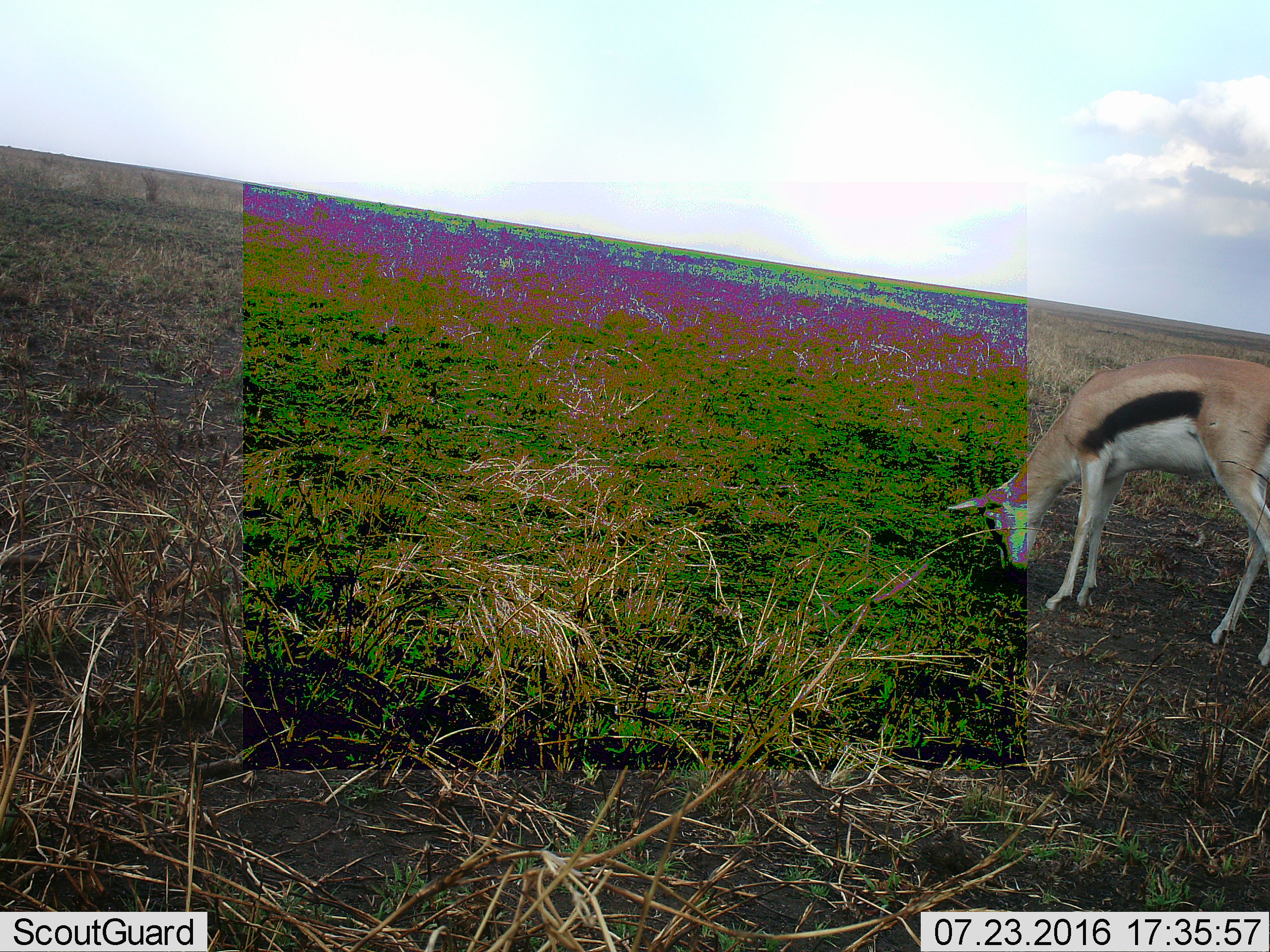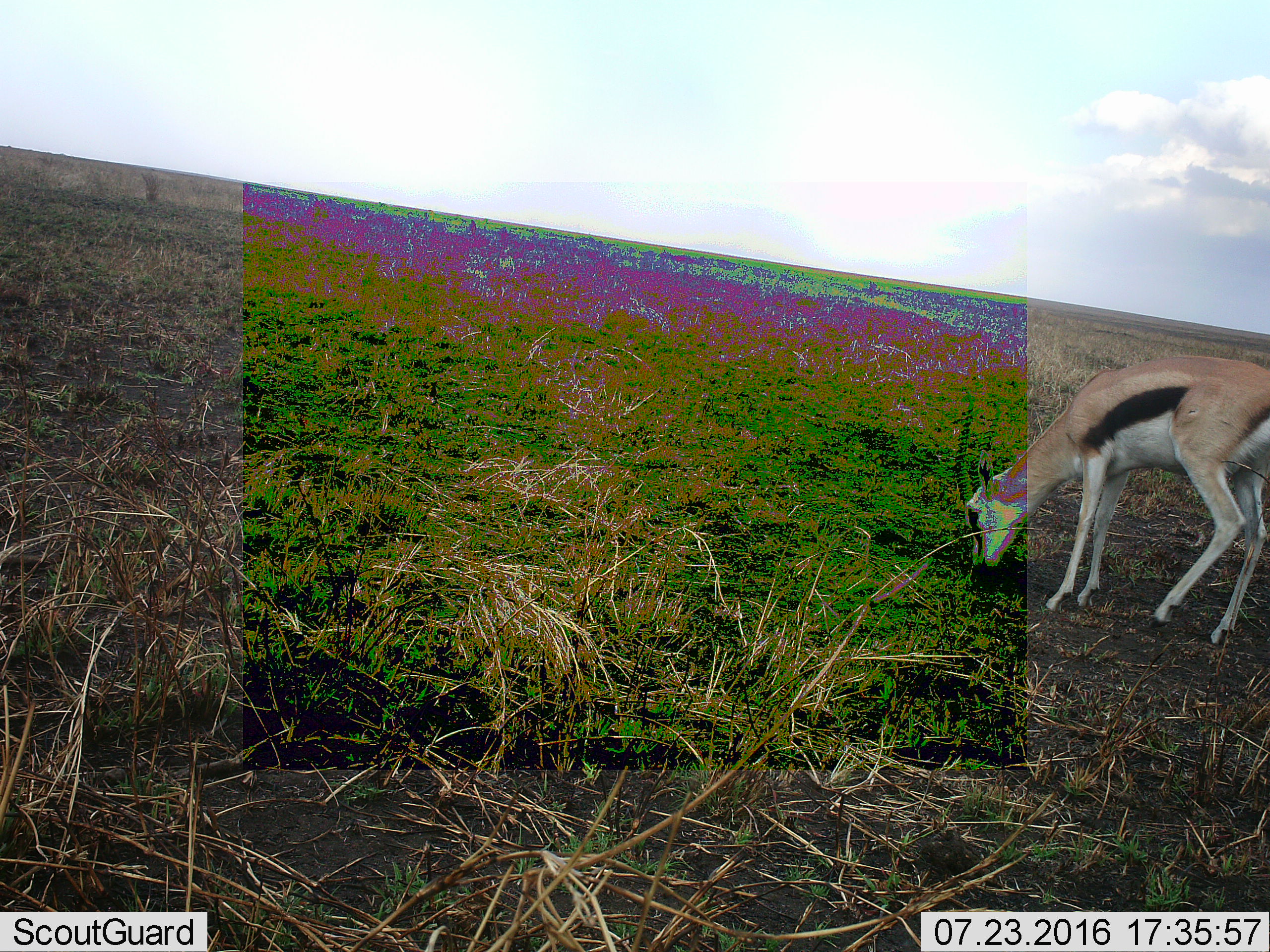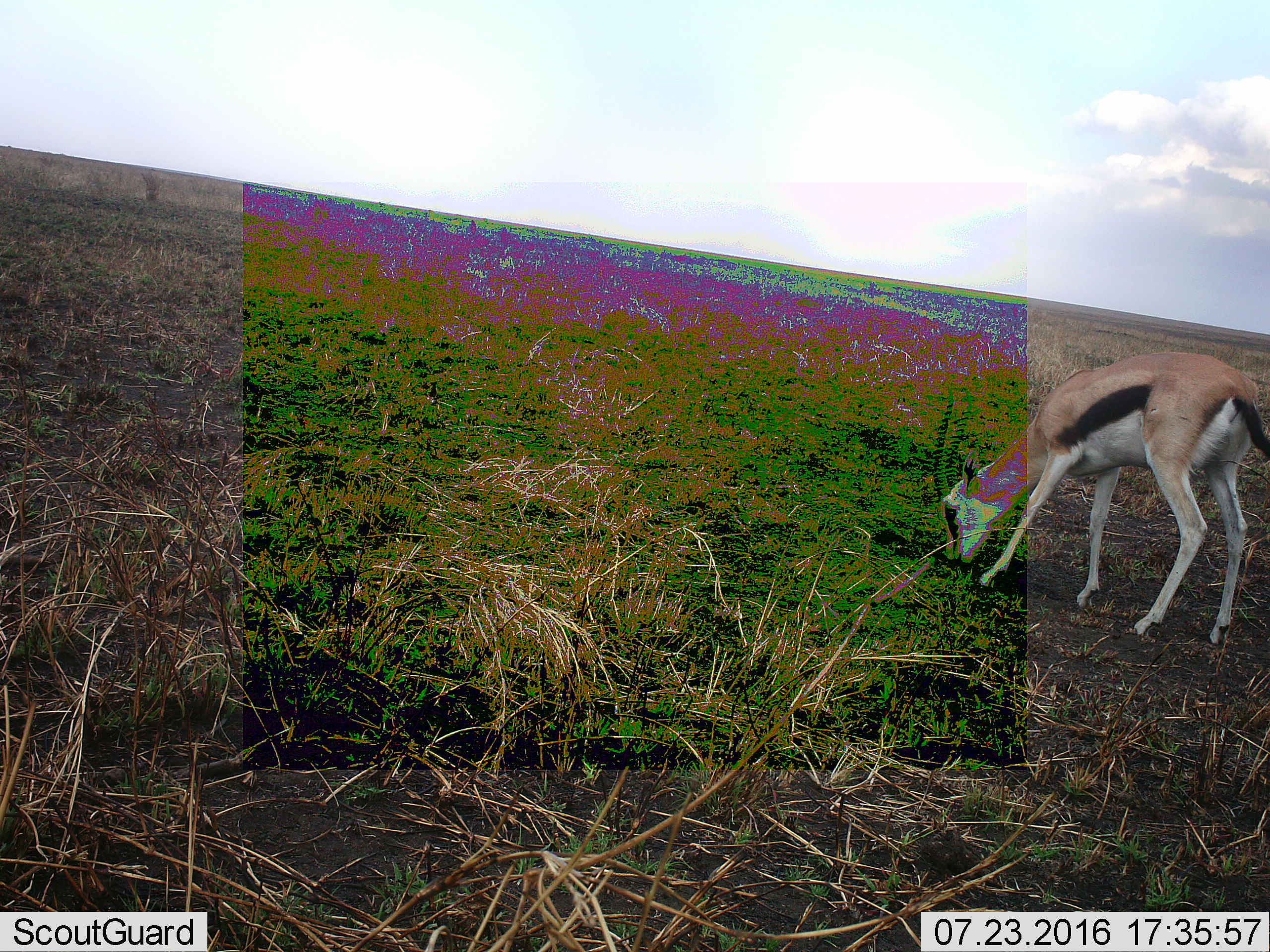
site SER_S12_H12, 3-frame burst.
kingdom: Animalia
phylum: Chordata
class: Mammalia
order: Artiodactyla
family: Bovidae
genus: Eudorcas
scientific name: Eudorcas thomsonii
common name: thomson's gazelle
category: gazellethomsons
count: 1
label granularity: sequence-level